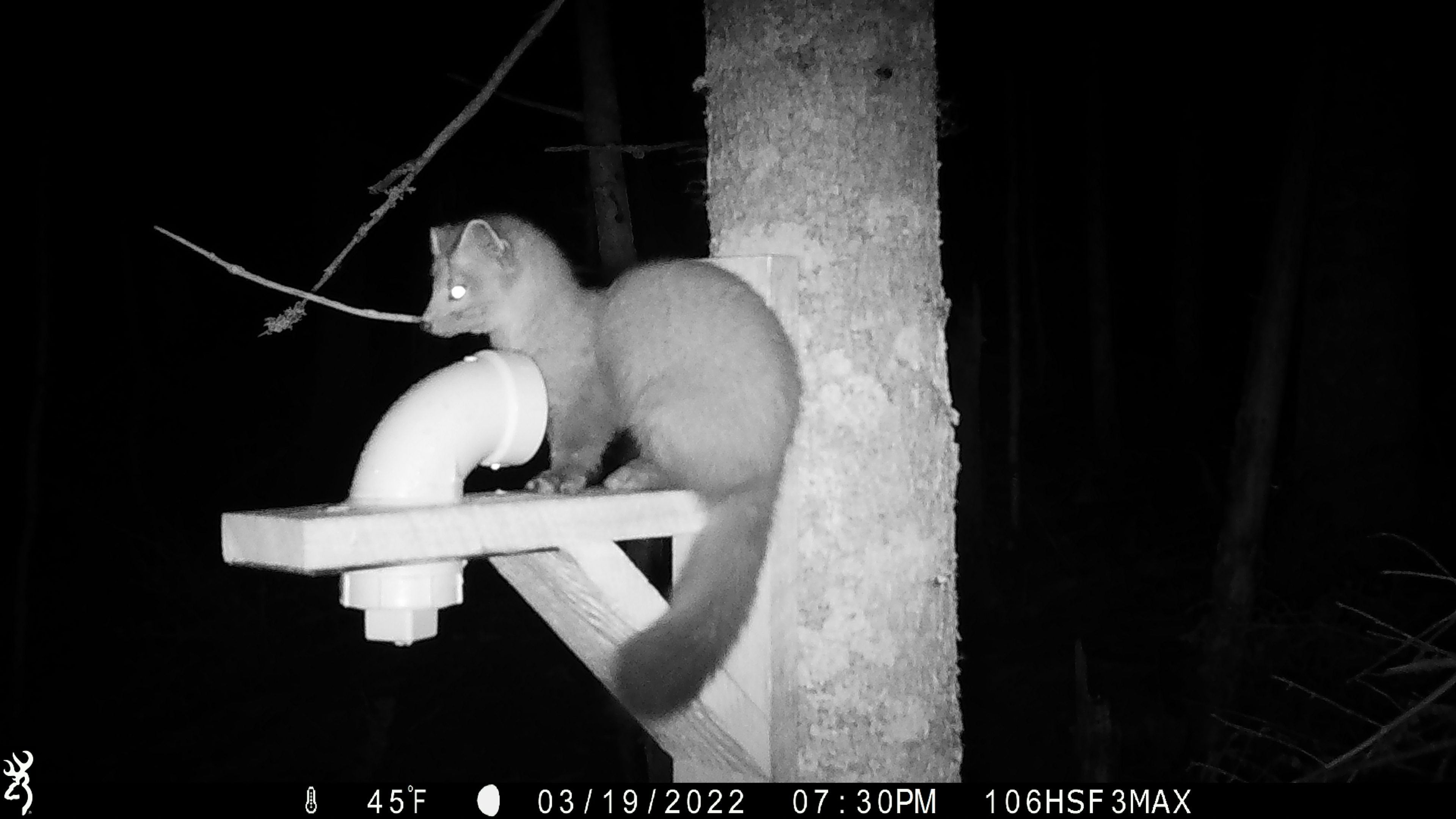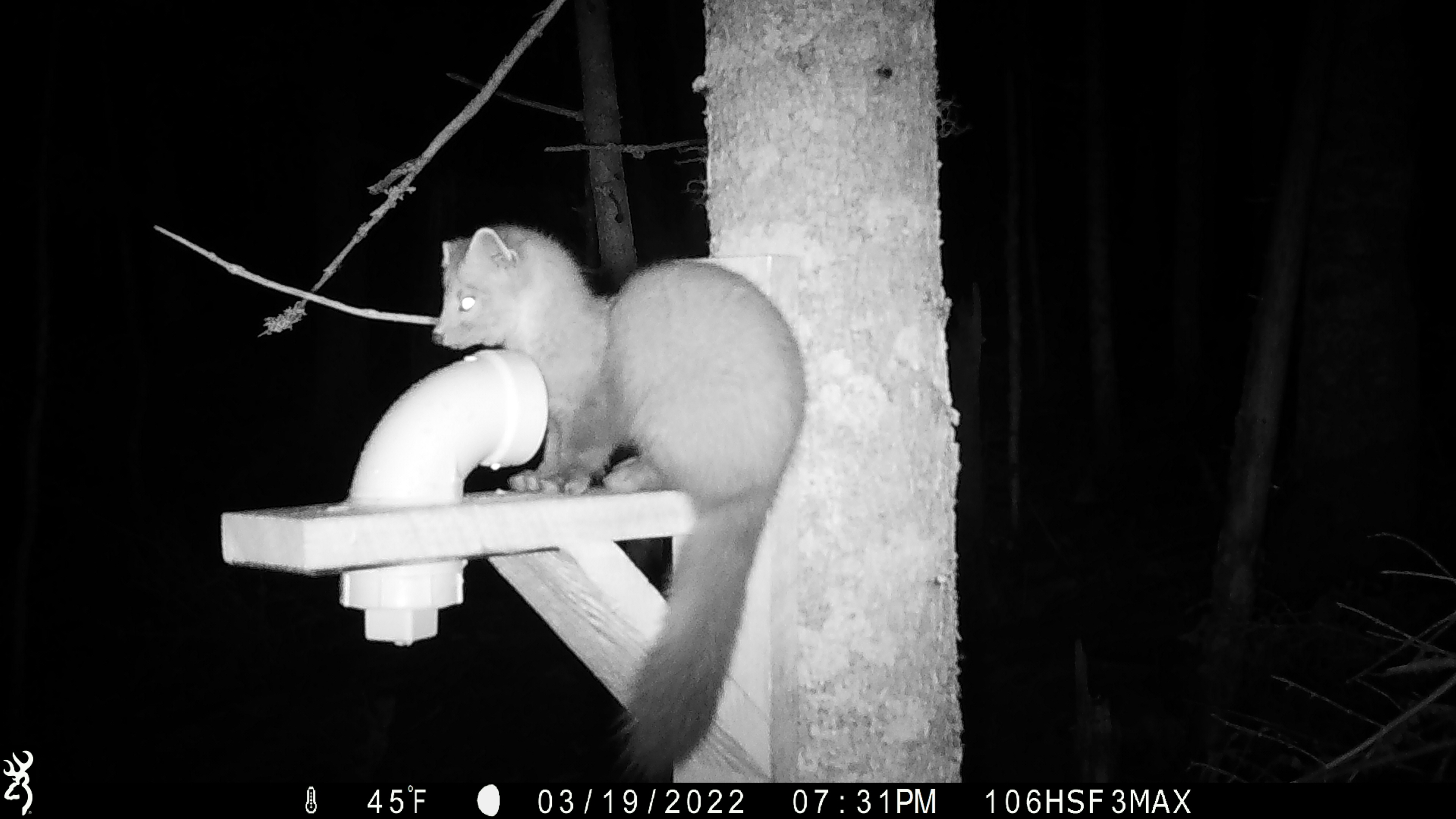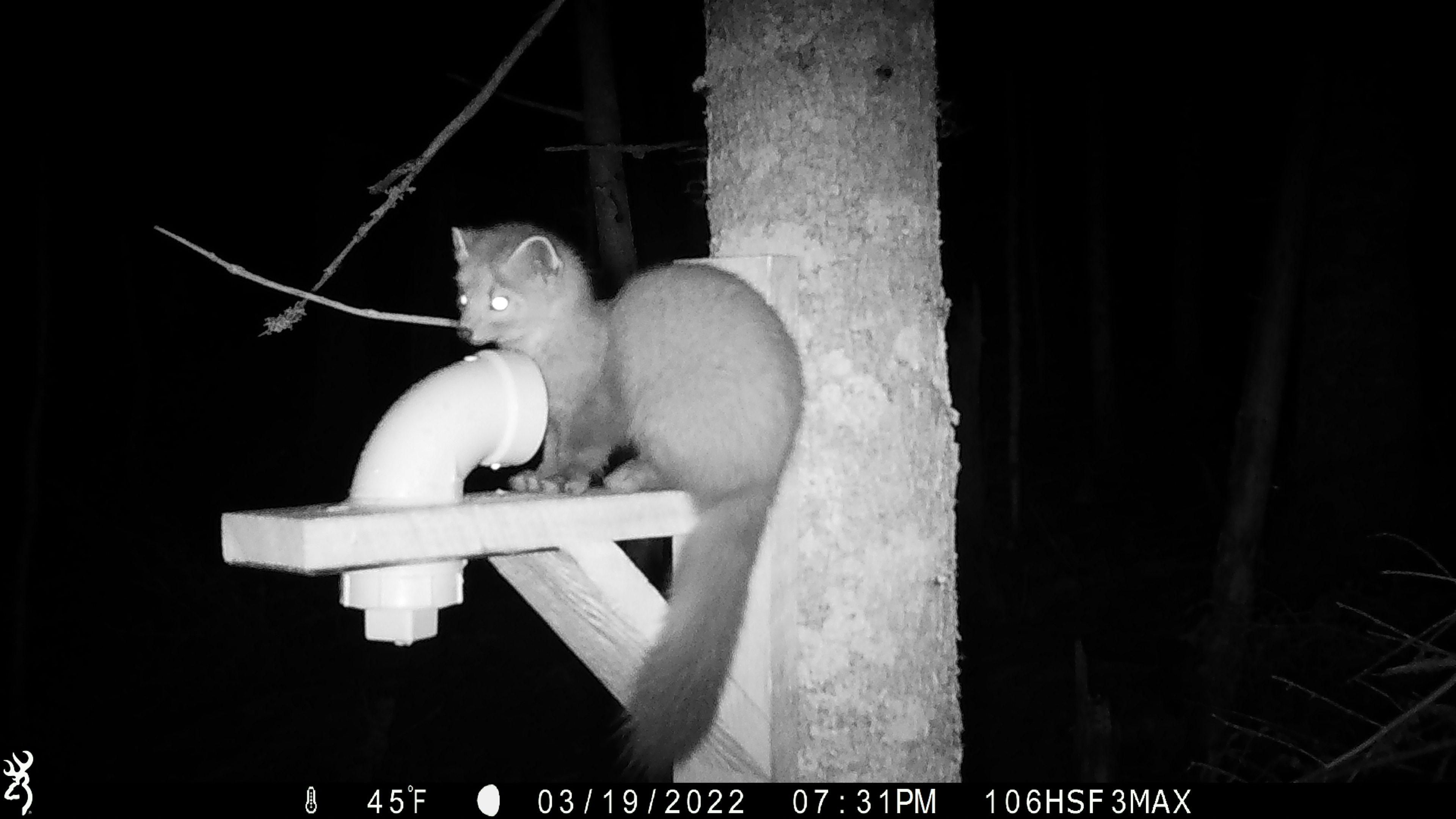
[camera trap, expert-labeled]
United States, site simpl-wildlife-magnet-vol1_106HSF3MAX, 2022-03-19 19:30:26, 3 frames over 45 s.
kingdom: Animalia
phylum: Chordata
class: Mammalia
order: Carnivora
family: Mustelidae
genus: Martes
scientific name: Martes americana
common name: american marten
American marten (Martes americana).